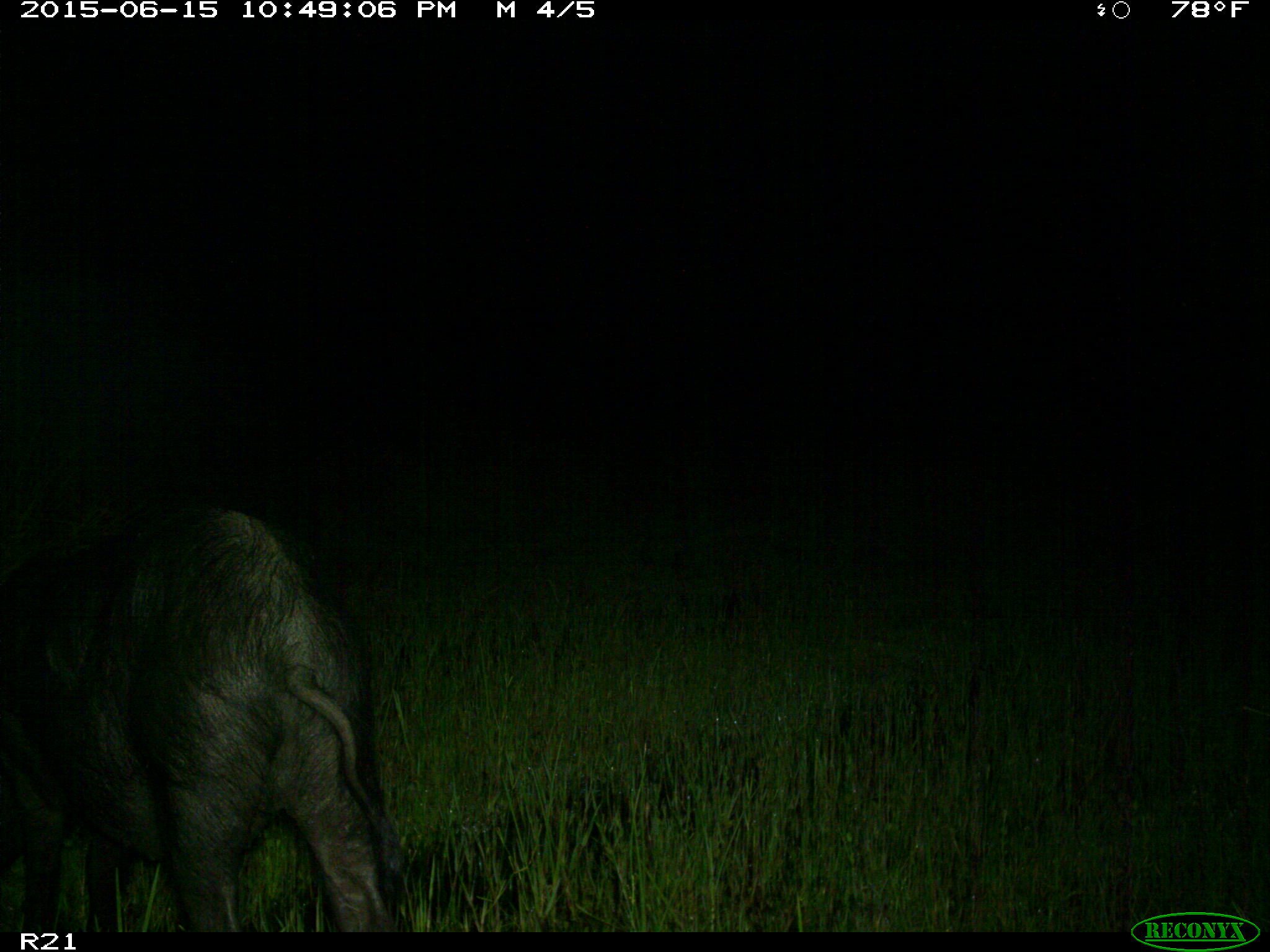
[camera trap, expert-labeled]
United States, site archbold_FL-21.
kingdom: Animalia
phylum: Chordata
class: Mammalia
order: Artiodactyla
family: Suidae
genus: Sus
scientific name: Sus scrofa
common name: wild boar